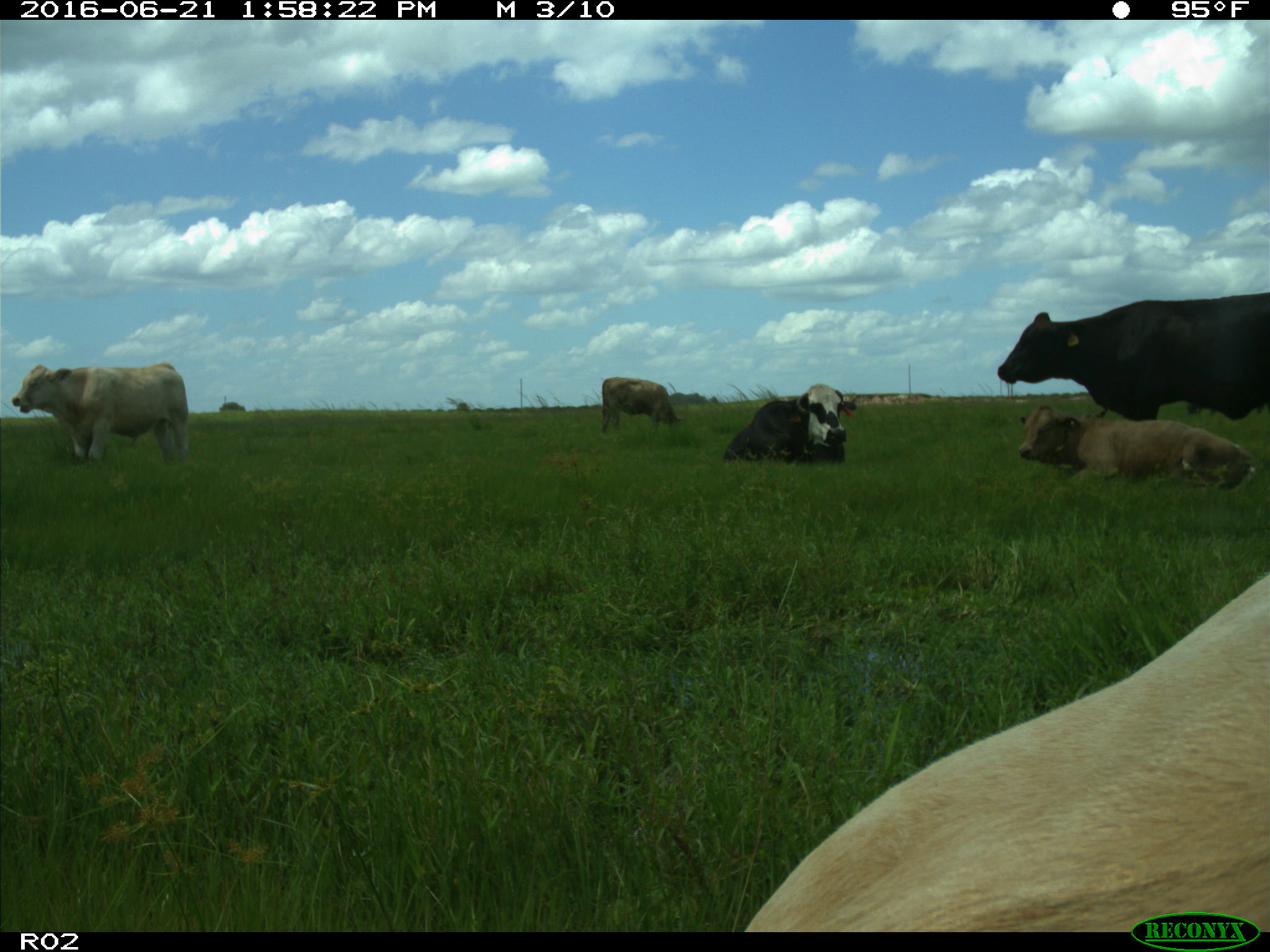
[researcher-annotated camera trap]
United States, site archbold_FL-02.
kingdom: Animalia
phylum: Chordata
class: Mammalia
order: Artiodactyla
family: Bovidae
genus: Bos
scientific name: Bos taurus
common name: domestic cow